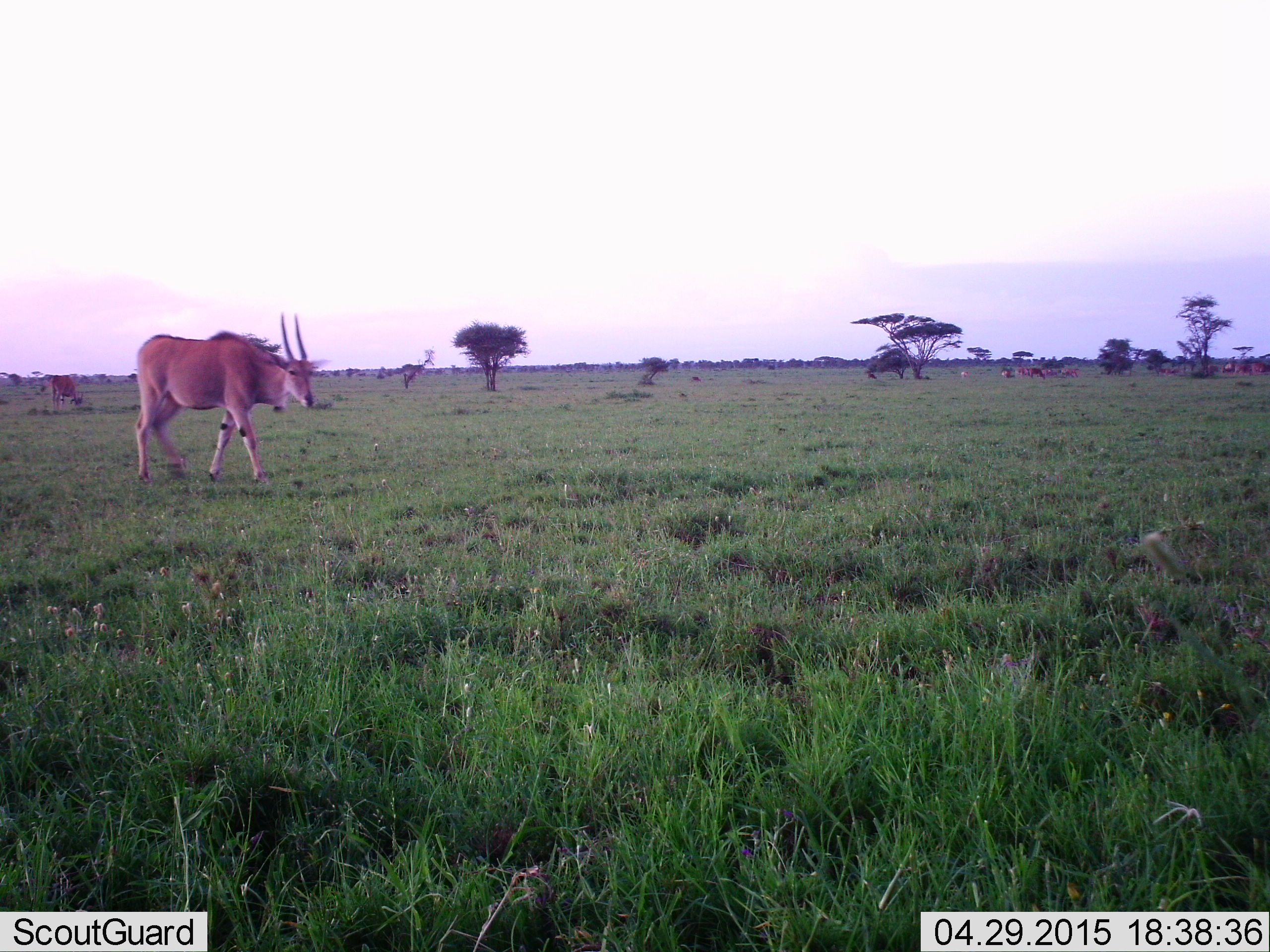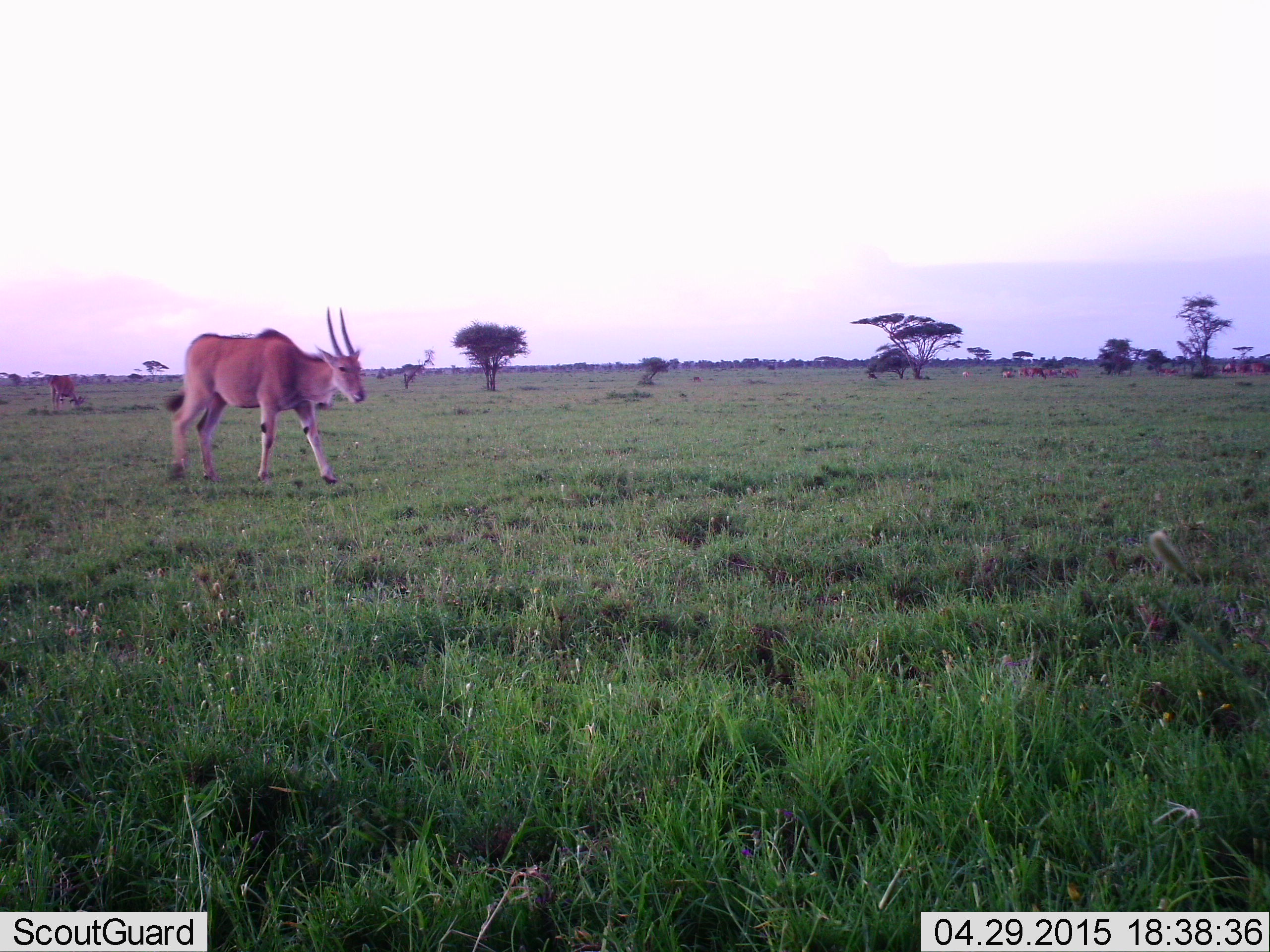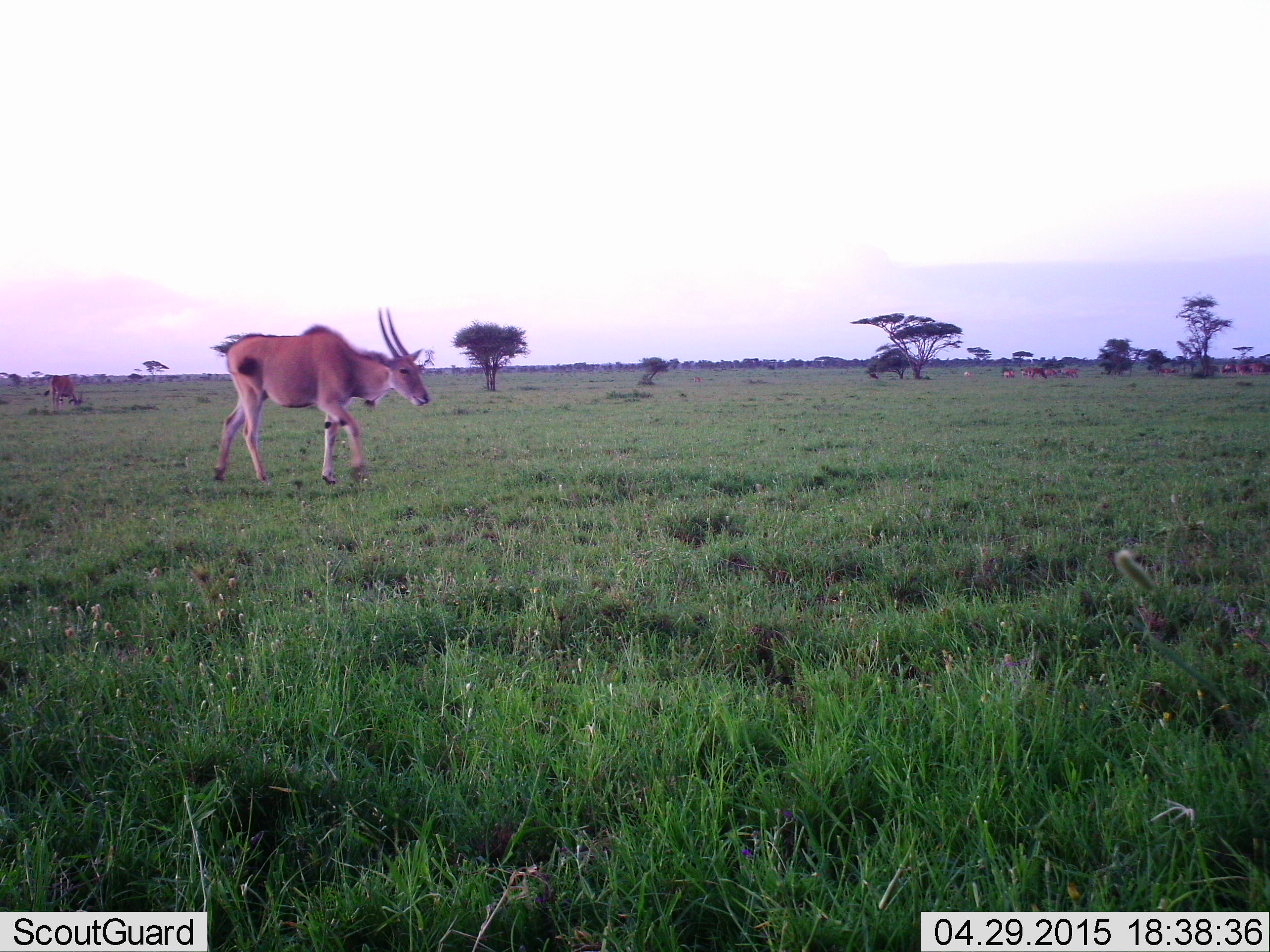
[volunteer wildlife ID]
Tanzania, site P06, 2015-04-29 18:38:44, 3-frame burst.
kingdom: Animalia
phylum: Chordata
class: Mammalia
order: Artiodactyla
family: Bovidae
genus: Tragelaphus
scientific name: Tragelaphus oryx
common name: eland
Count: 2.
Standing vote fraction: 25%.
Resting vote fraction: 0%.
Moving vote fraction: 100%.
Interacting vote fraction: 8%.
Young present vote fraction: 0%.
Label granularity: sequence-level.